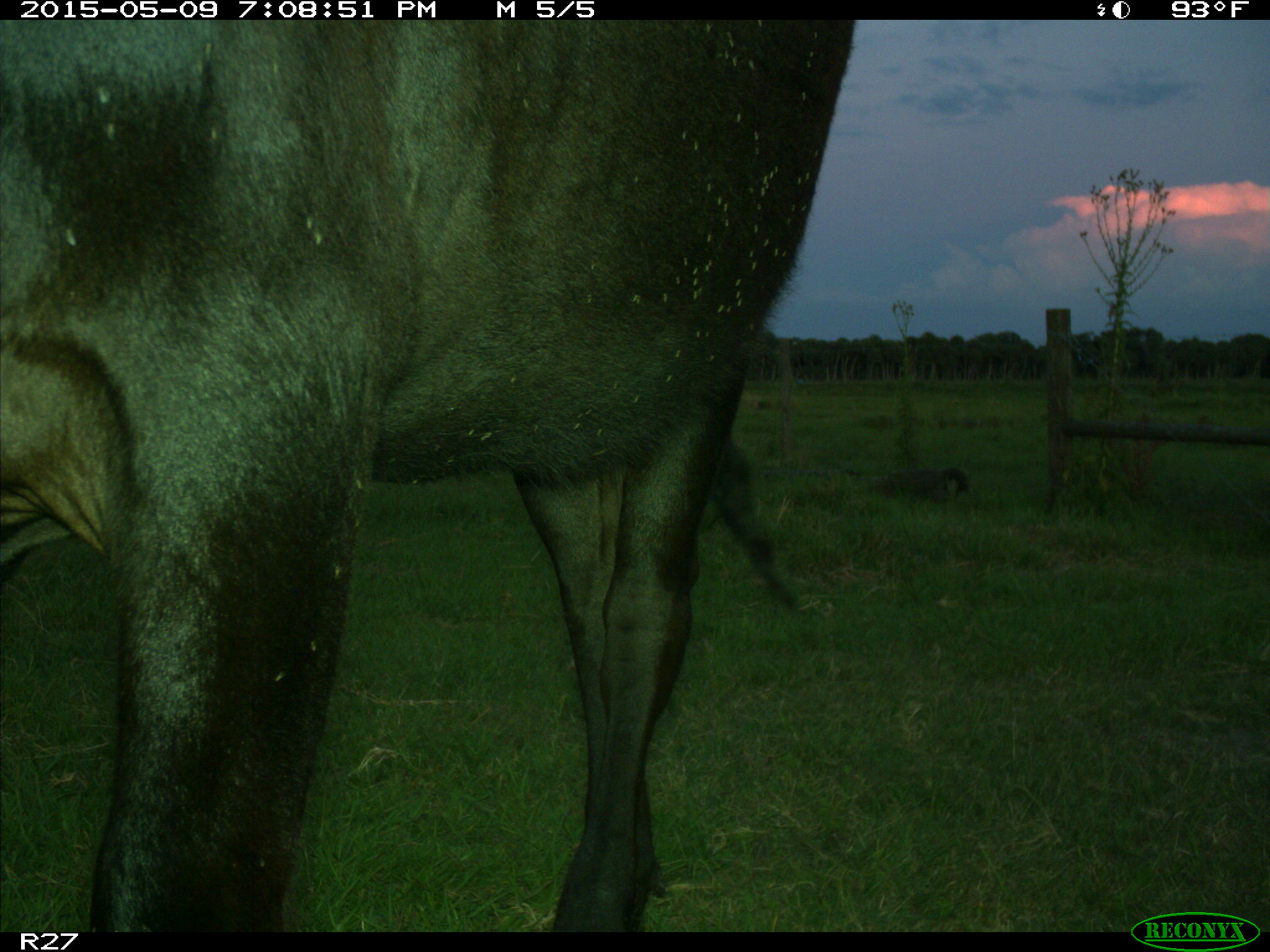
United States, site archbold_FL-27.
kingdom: Animalia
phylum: Chordata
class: Mammalia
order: Artiodactyla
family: Bovidae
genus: Bos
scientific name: Bos taurus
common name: domestic cow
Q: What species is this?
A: Bos taurus (domestic cow).